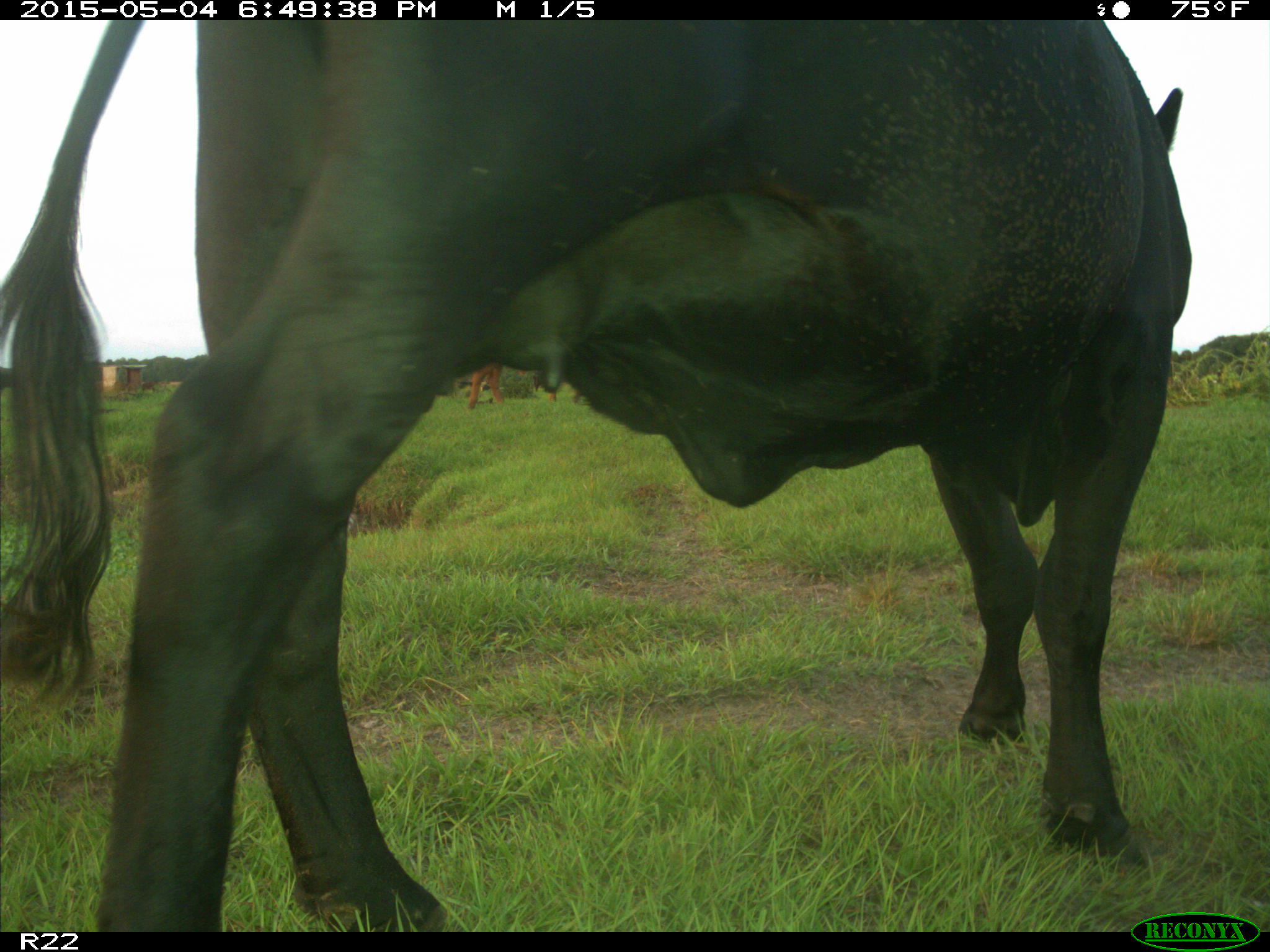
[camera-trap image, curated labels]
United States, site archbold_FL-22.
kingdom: Animalia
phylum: Chordata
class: Mammalia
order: Artiodactyla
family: Bovidae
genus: Bos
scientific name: Bos taurus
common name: domestic cow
Bos taurus (domestic cow).